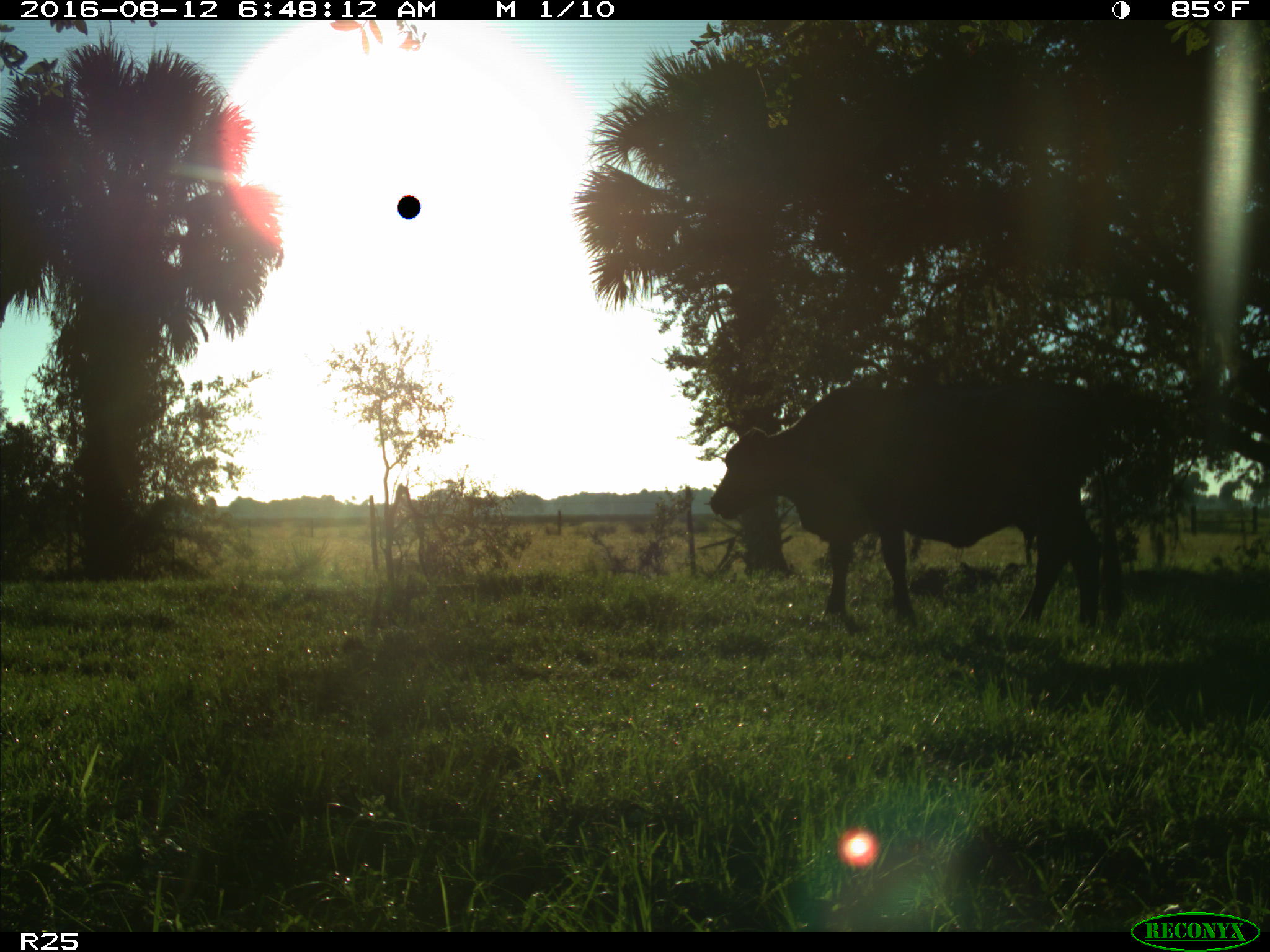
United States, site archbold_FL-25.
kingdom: Animalia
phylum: Chordata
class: Mammalia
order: Artiodactyla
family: Bovidae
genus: Bos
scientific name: Bos taurus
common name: domestic cow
Bos taurus (domestic cow).